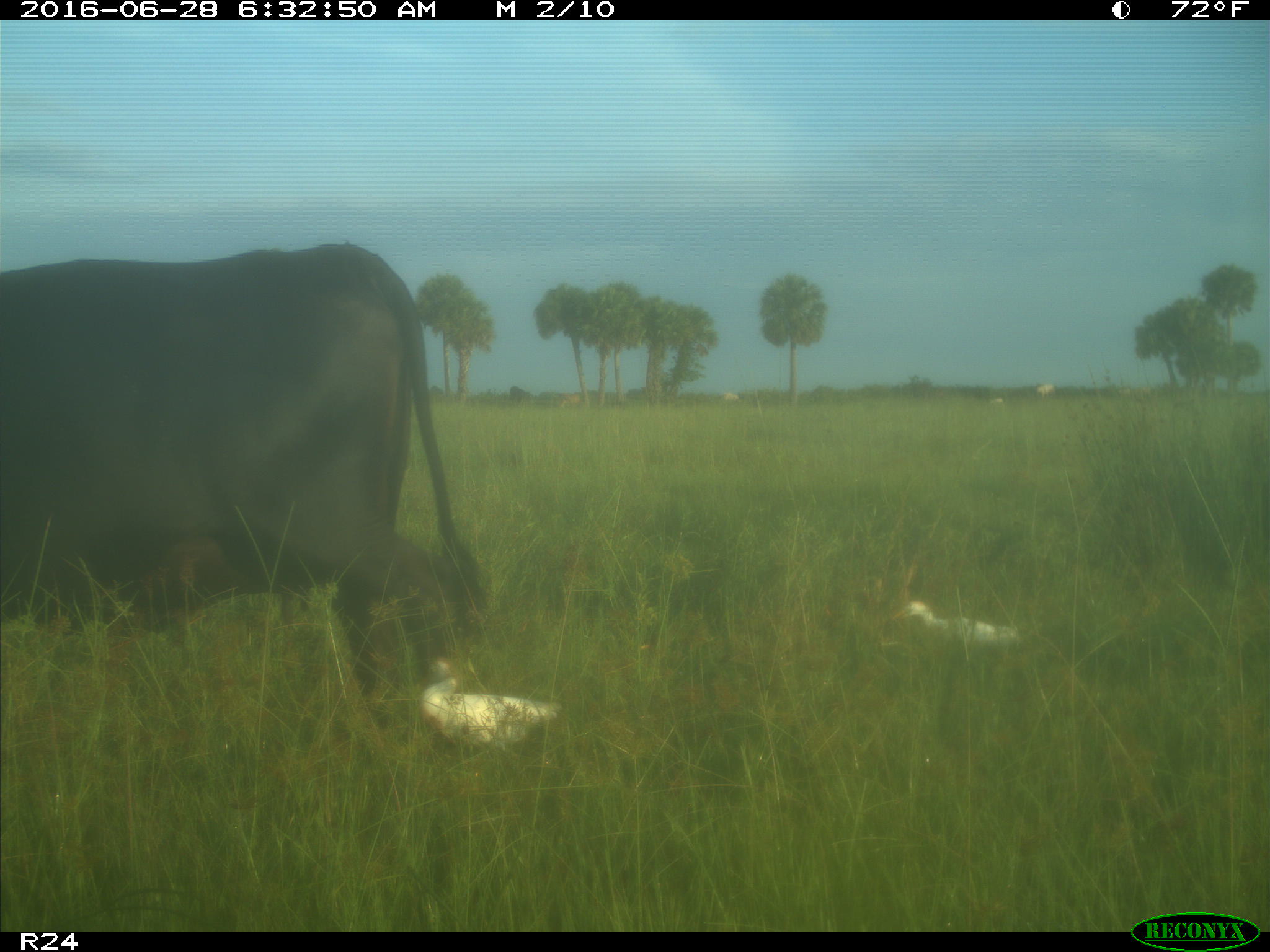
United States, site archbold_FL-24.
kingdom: Animalia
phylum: Chordata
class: Mammalia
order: Artiodactyla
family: Bovidae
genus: Bos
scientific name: Bos taurus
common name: domestic cow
Bos taurus (domestic cow).